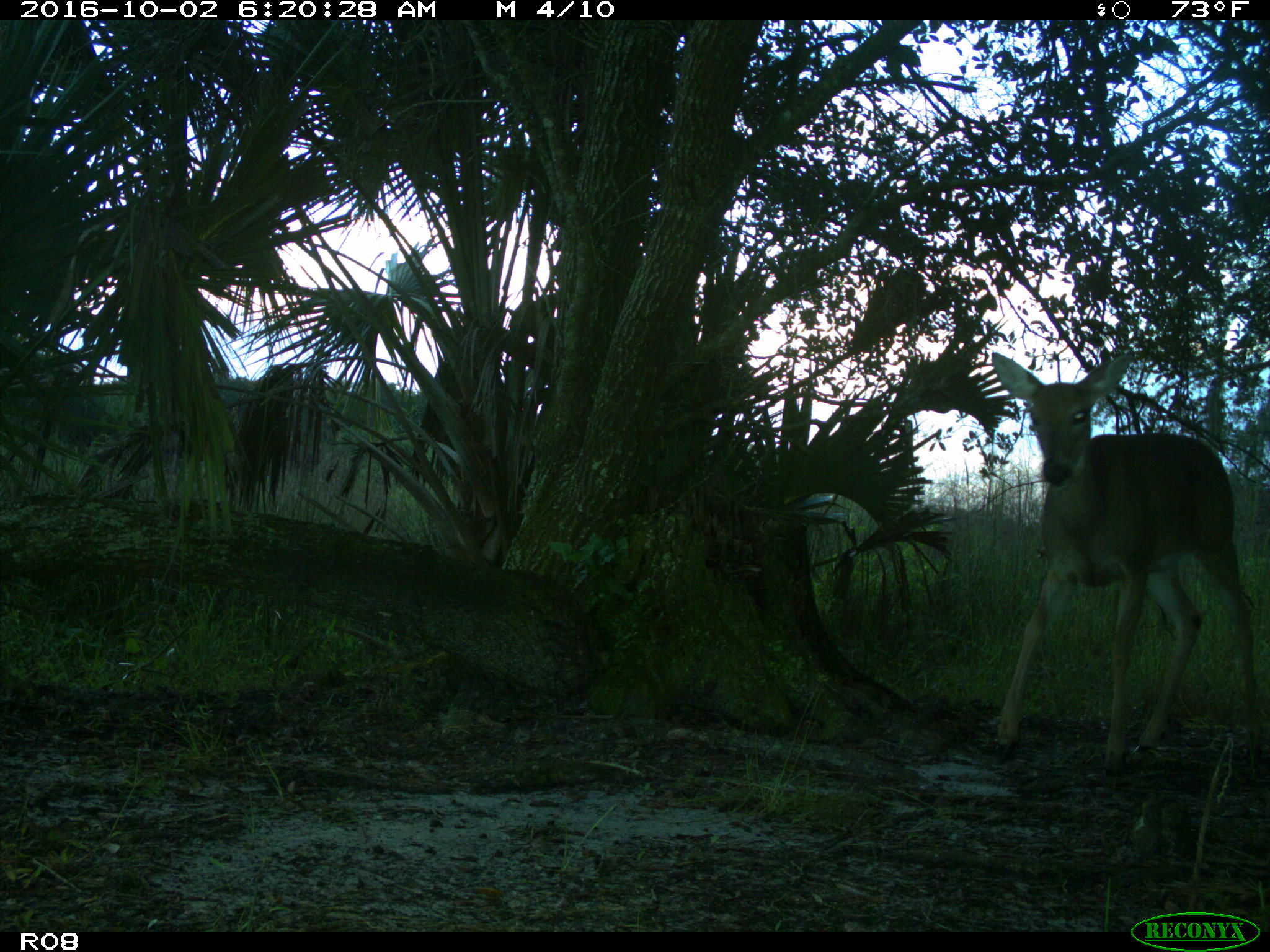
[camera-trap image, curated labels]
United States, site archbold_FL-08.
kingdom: Animalia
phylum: Chordata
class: Mammalia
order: Artiodactyla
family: Cervidae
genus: Odocoileus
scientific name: Odocoileus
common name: deer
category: unidentified deer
Unidentified deer (deer) (Odocoileus).